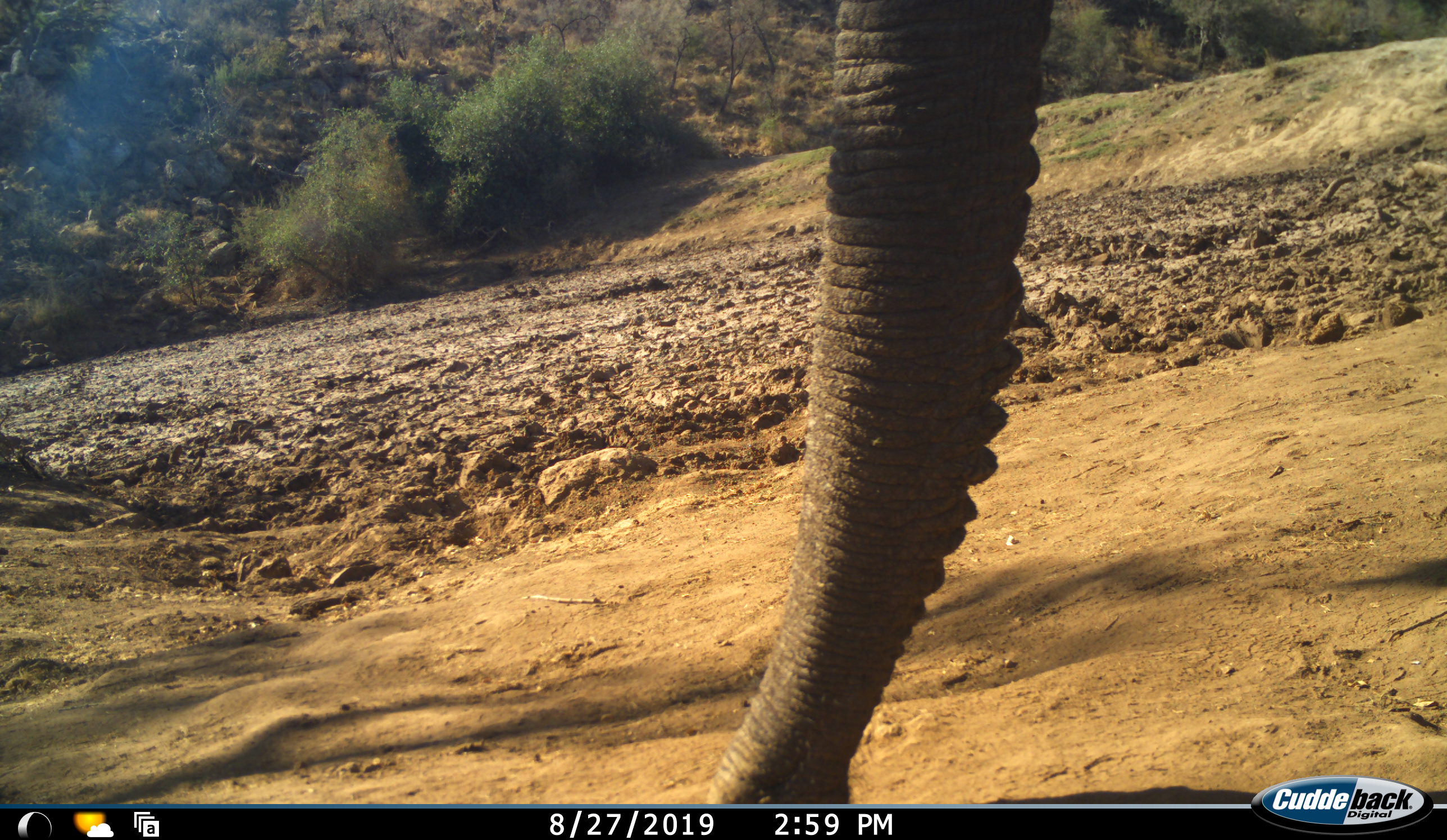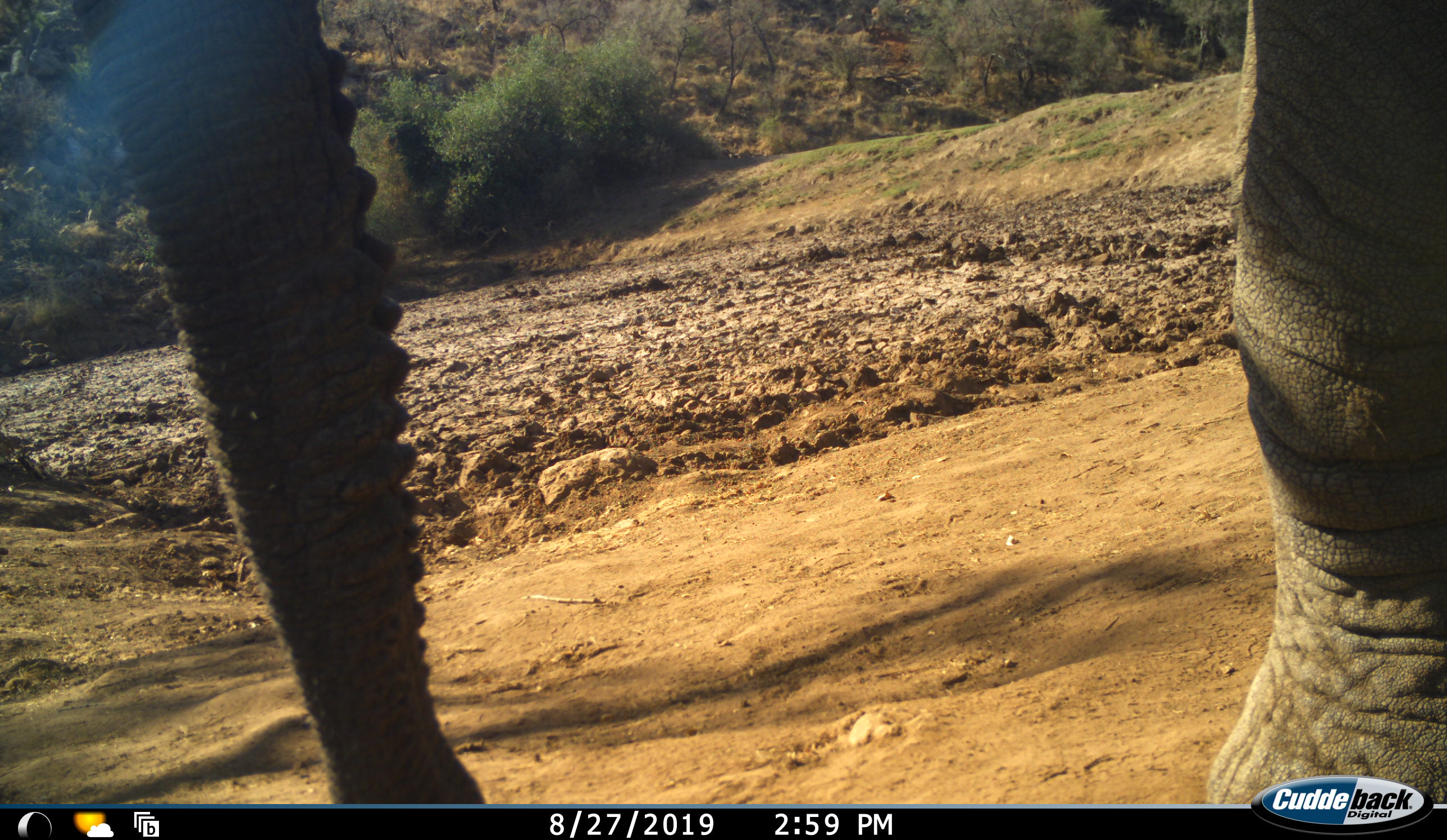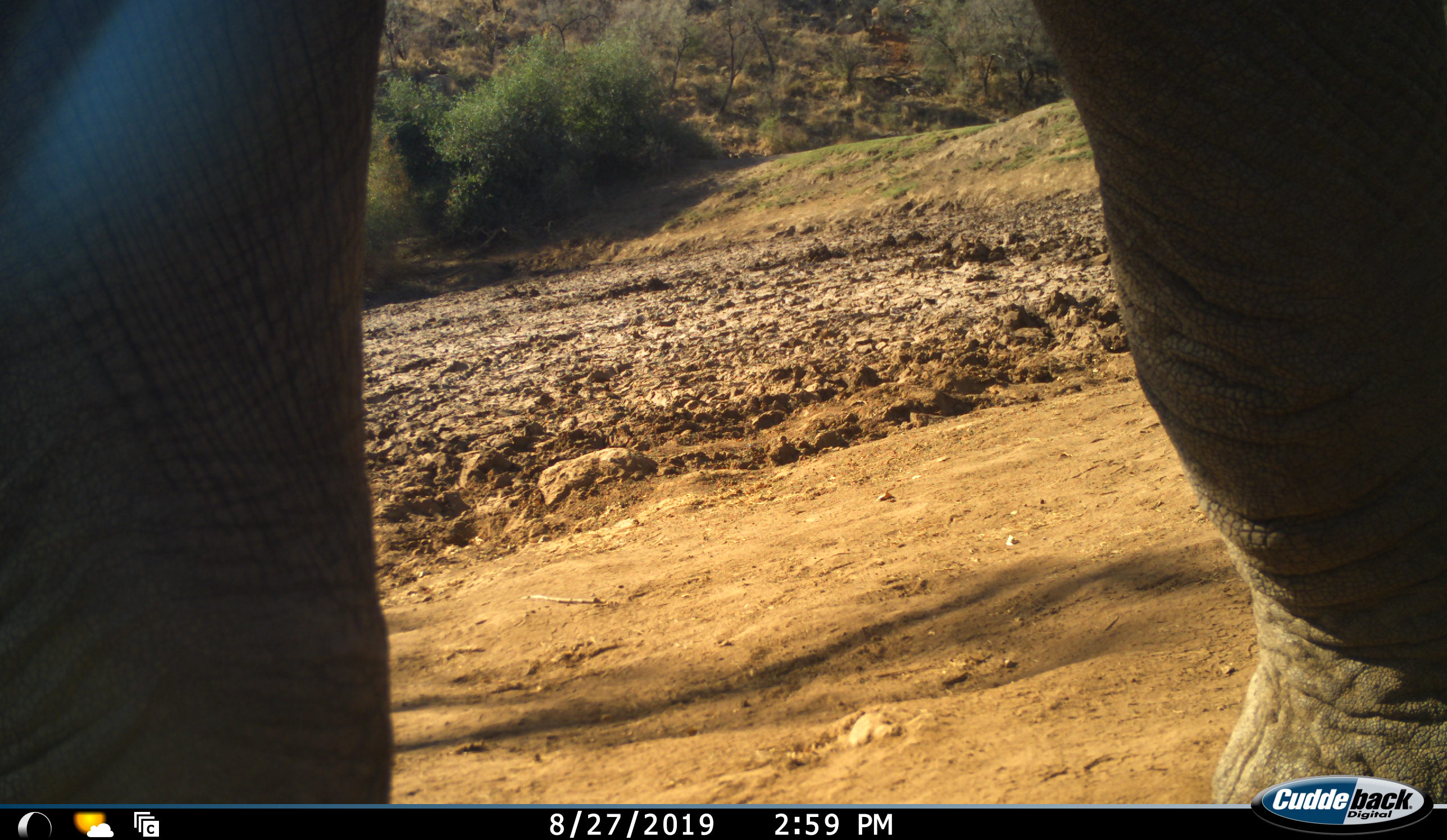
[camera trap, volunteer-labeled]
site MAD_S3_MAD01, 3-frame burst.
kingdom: Animalia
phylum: Chordata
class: Mammalia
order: Proboscidea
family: Elephantidae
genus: Loxodonta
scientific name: Loxodonta africana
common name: african bush elephant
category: elephant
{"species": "elephant (african bush elephant) (Loxodonta africana)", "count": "1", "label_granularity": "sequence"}